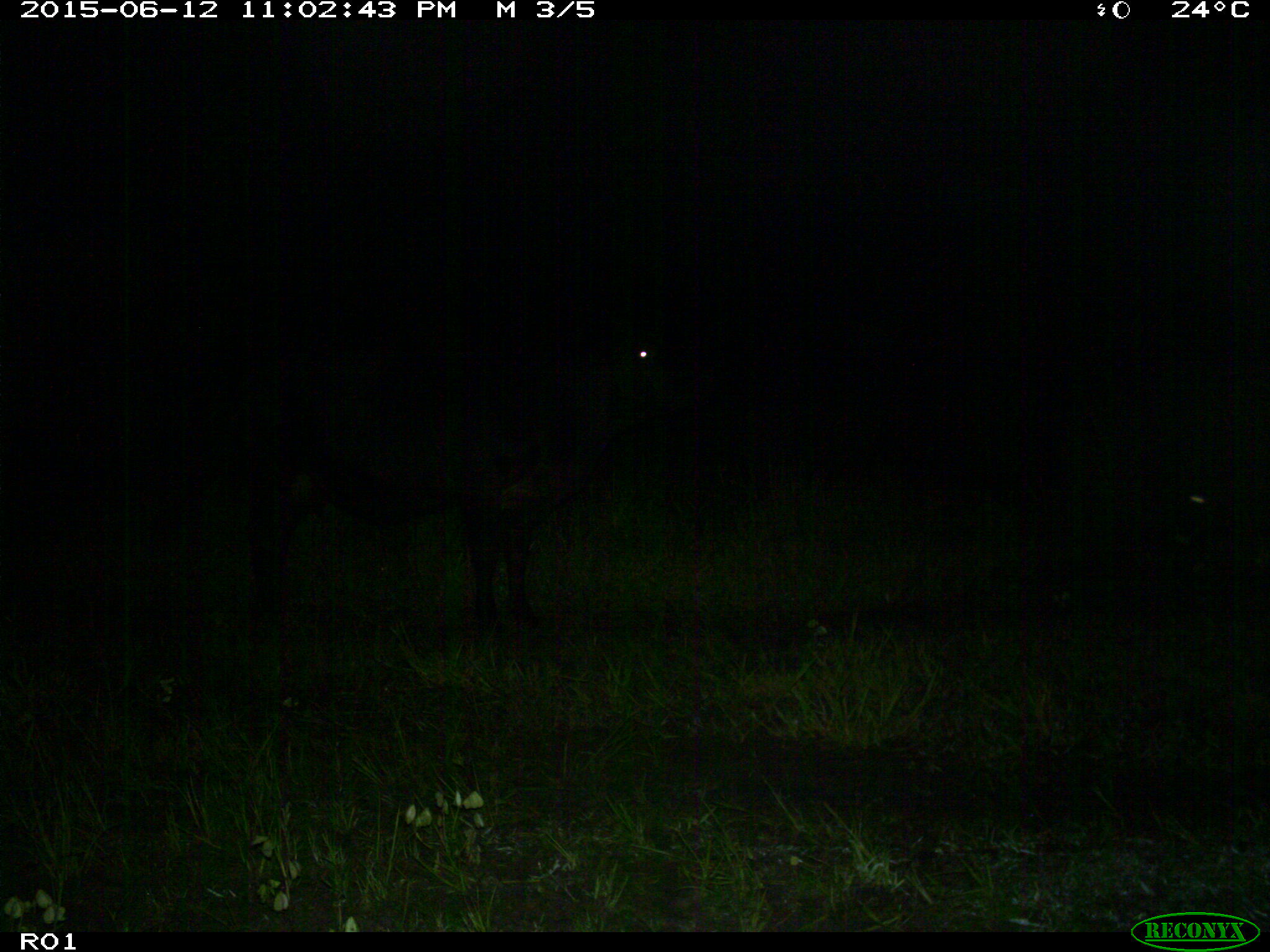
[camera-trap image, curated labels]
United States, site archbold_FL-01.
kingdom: Animalia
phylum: Chordata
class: Mammalia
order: Artiodactyla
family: Bovidae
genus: Bos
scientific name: Bos taurus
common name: domestic cow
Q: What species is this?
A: Bos taurus (domestic cow).